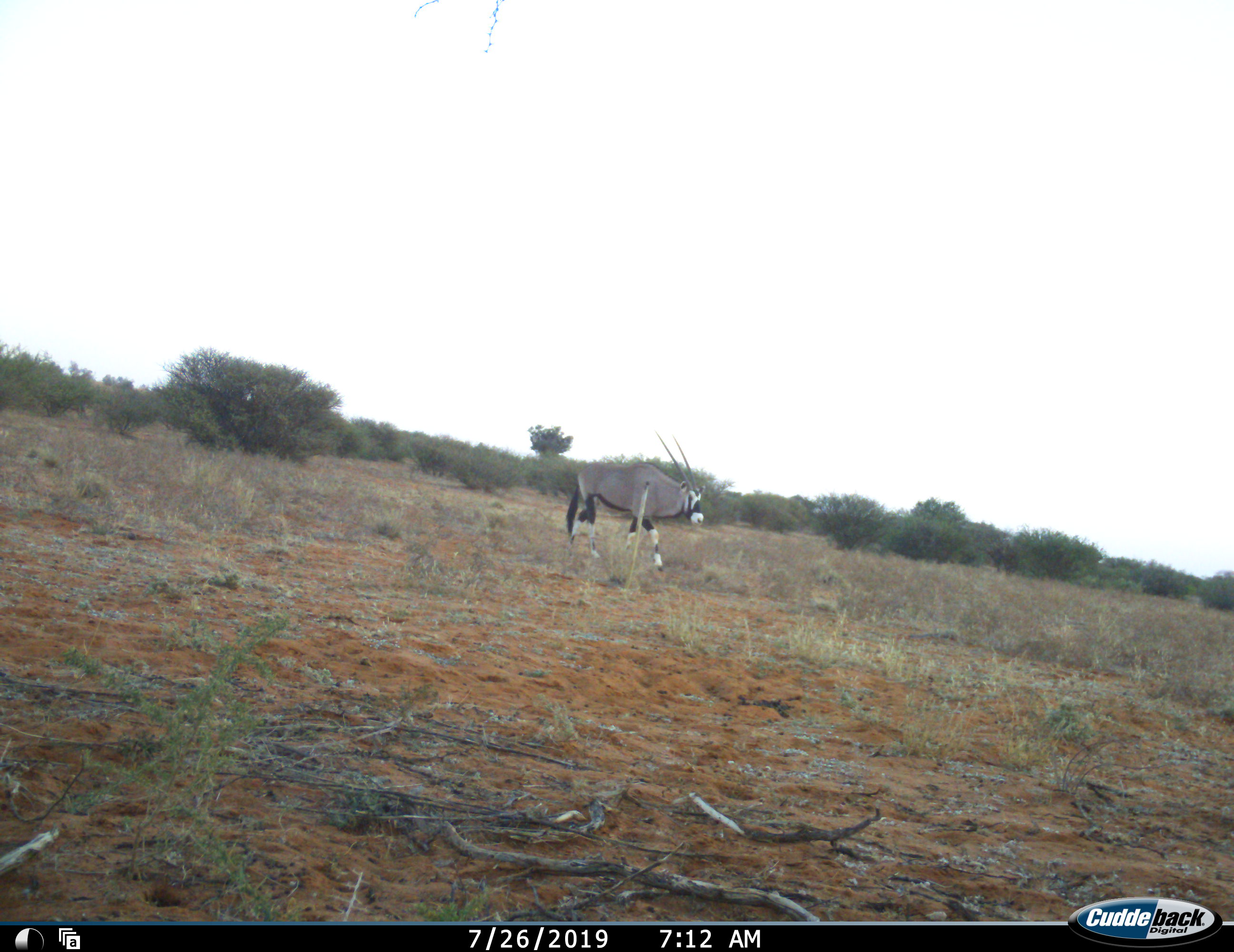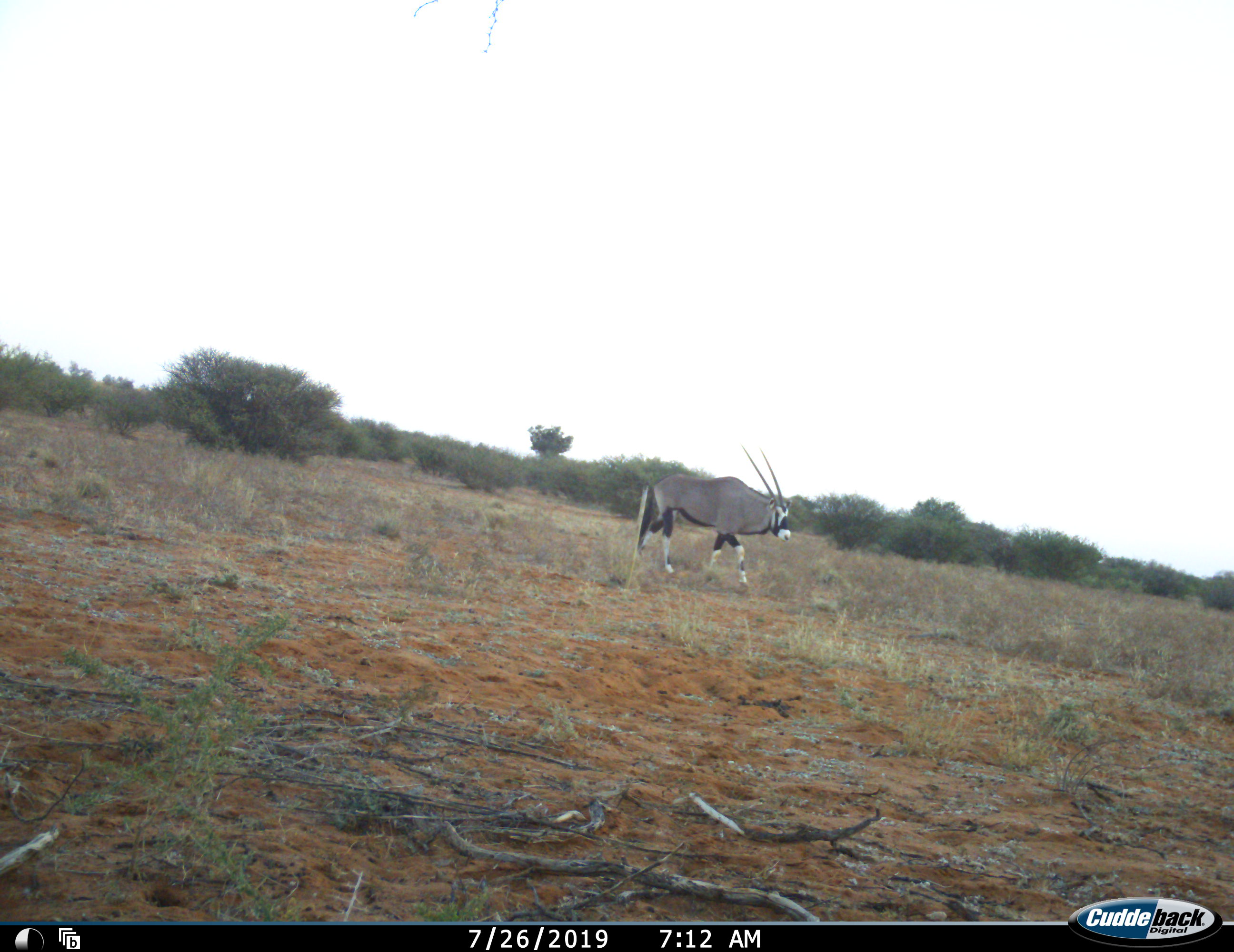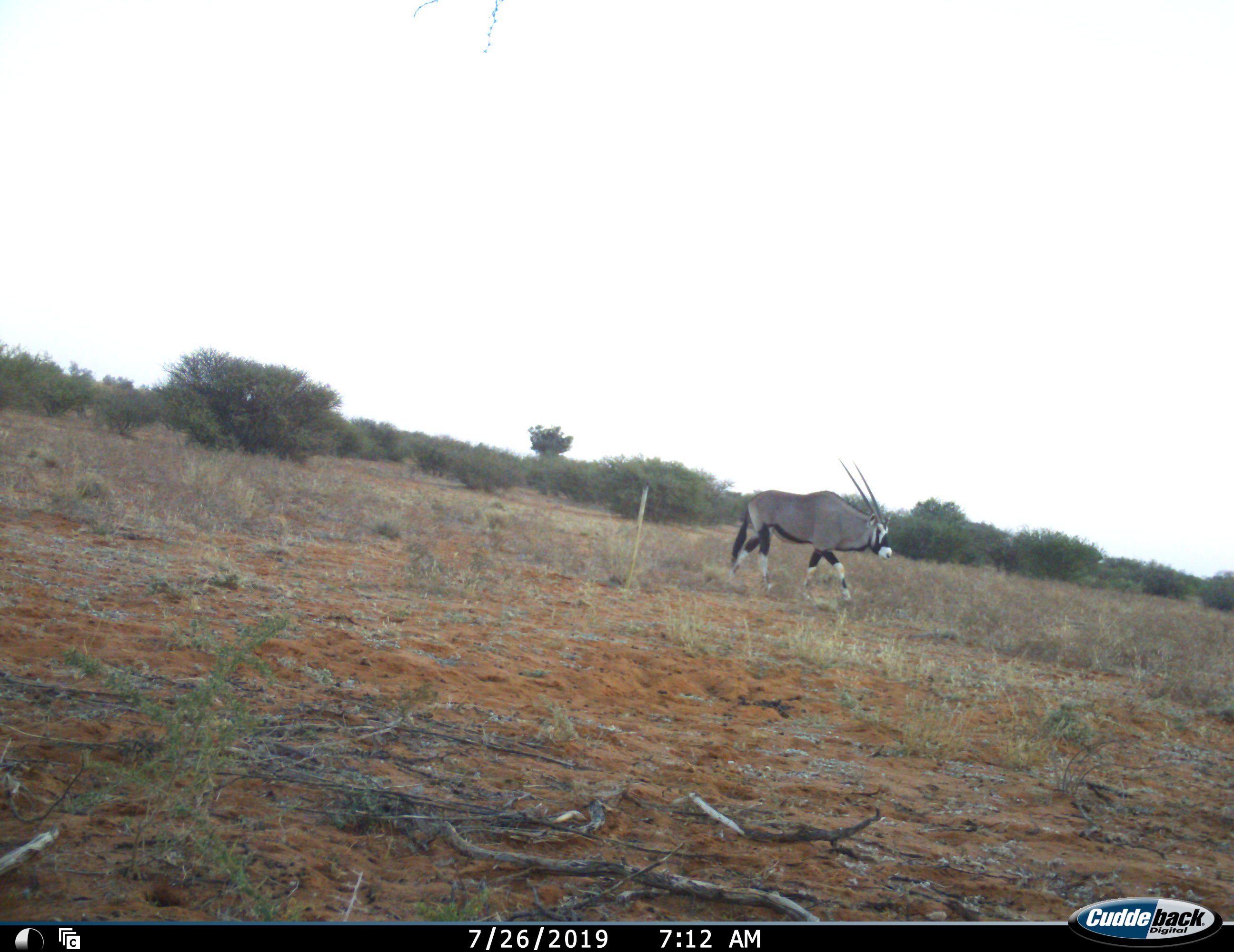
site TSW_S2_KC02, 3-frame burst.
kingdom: Animalia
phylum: Chordata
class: Mammalia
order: Artiodactyla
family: Bovidae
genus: Oryx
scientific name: Oryx gazella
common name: gemsbok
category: oryx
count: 1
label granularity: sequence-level